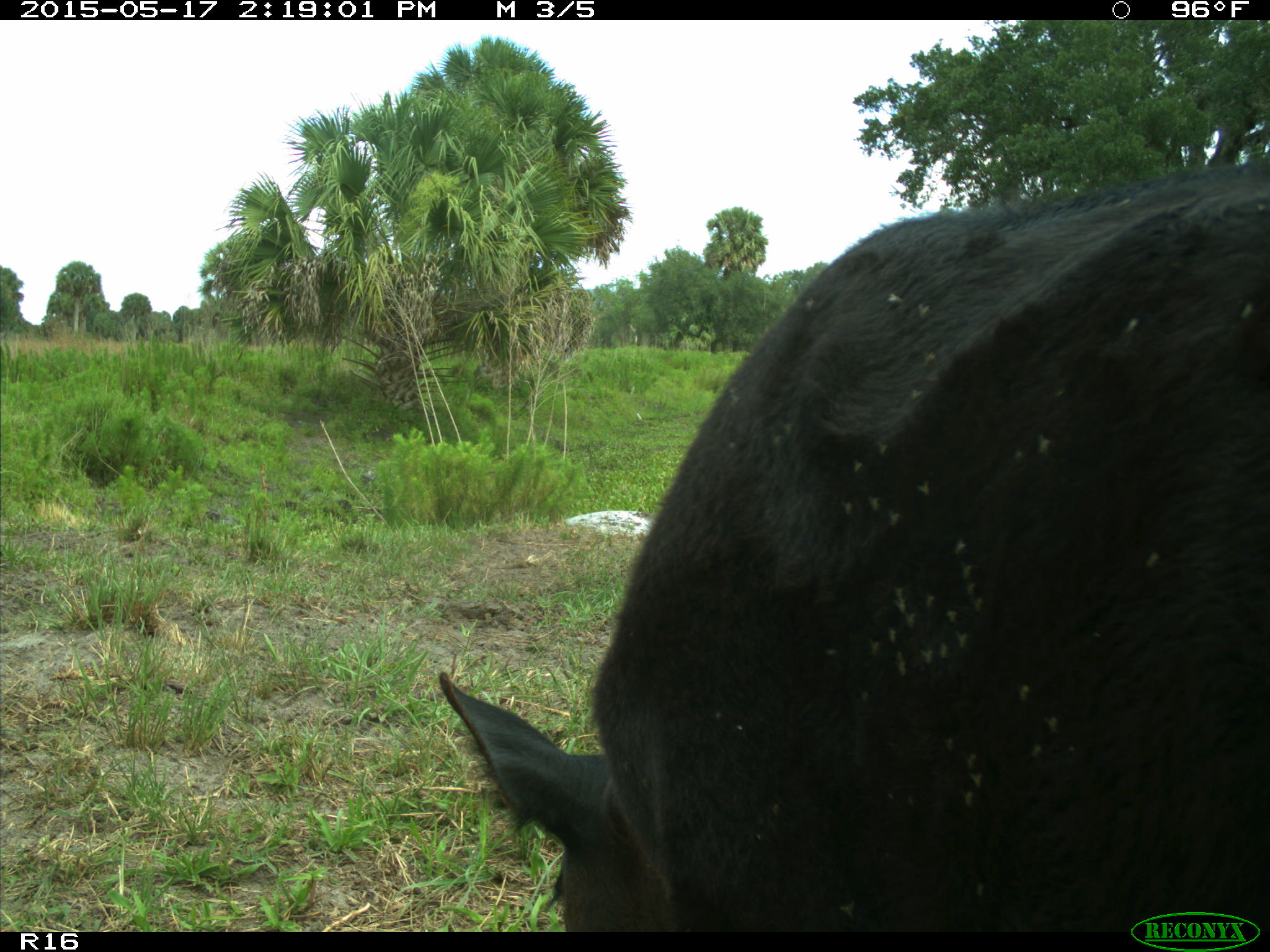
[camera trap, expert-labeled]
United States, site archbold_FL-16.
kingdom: Animalia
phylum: Chordata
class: Mammalia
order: Artiodactyla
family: Bovidae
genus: Bos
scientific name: Bos taurus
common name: domestic cow